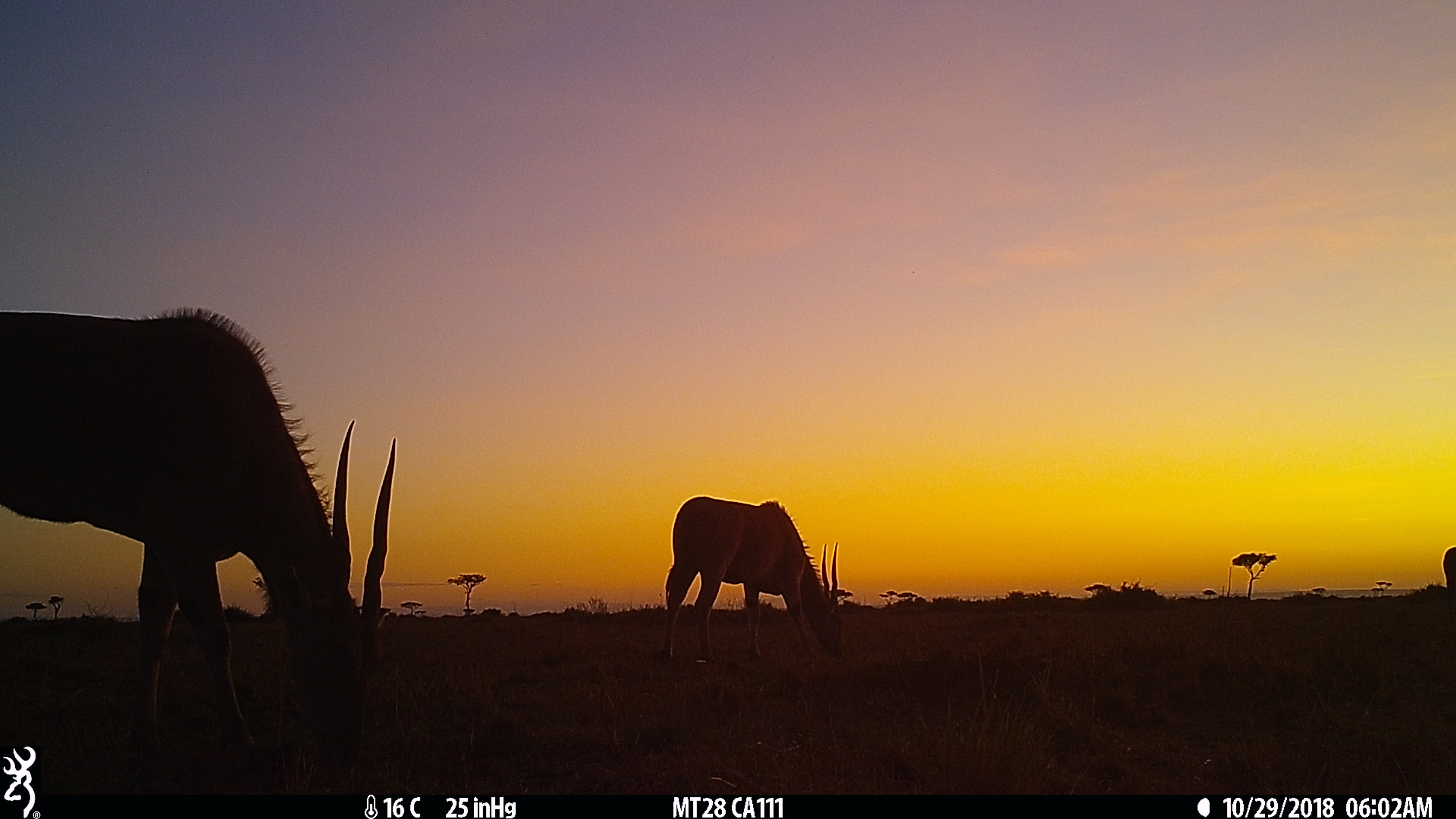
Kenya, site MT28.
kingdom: Animalia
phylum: Chordata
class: Mammalia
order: Artiodactyla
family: Bovidae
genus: Tragelaphus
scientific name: Tragelaphus oryx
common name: eland